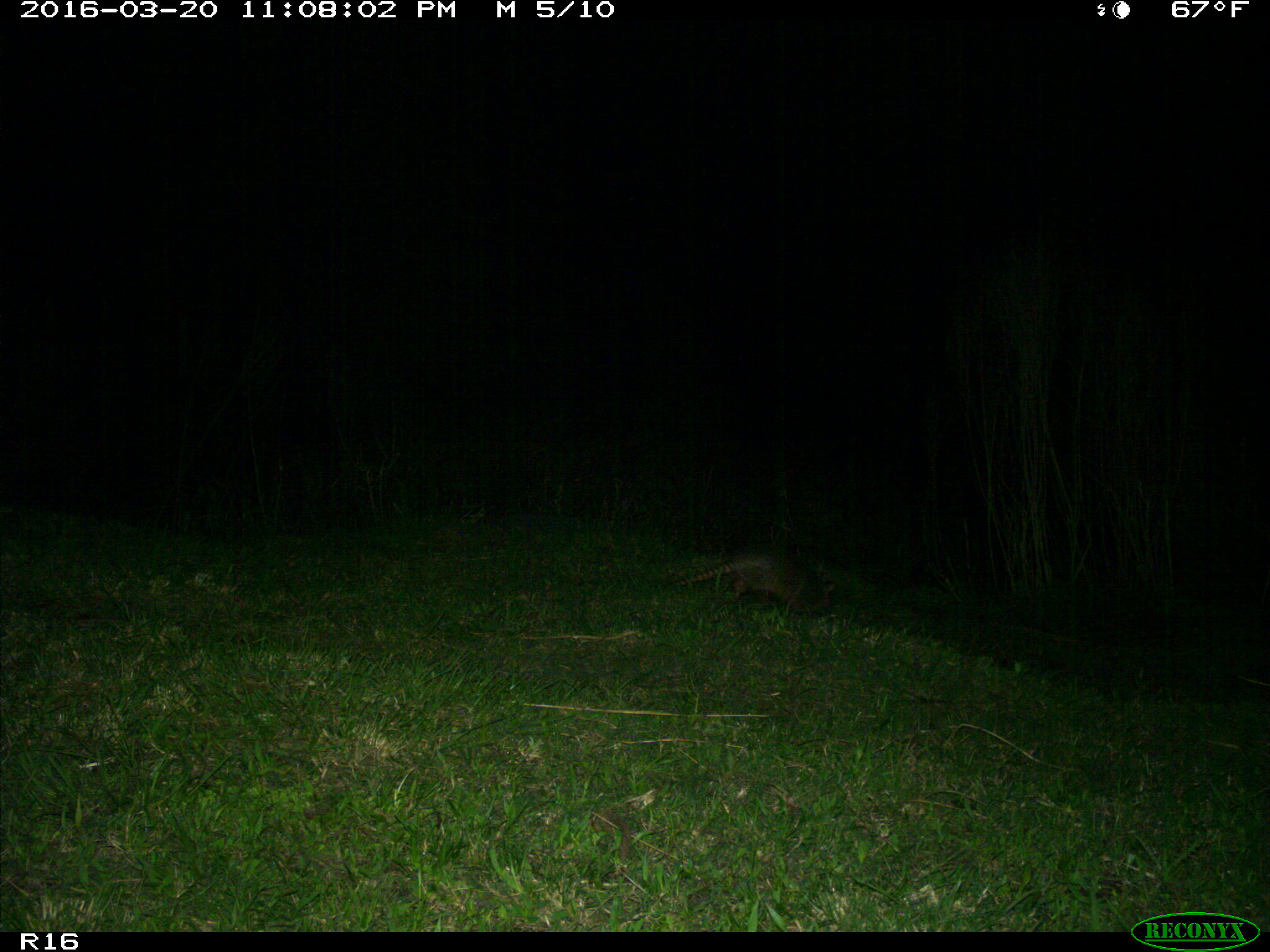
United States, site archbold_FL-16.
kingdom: Animalia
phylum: Chordata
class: Mammalia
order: Cingulata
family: Dasypodidae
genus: Dasypus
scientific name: Dasypus novemcinctus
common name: nine-banded armadillo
Dasypus novemcinctus (nine-banded armadillo).